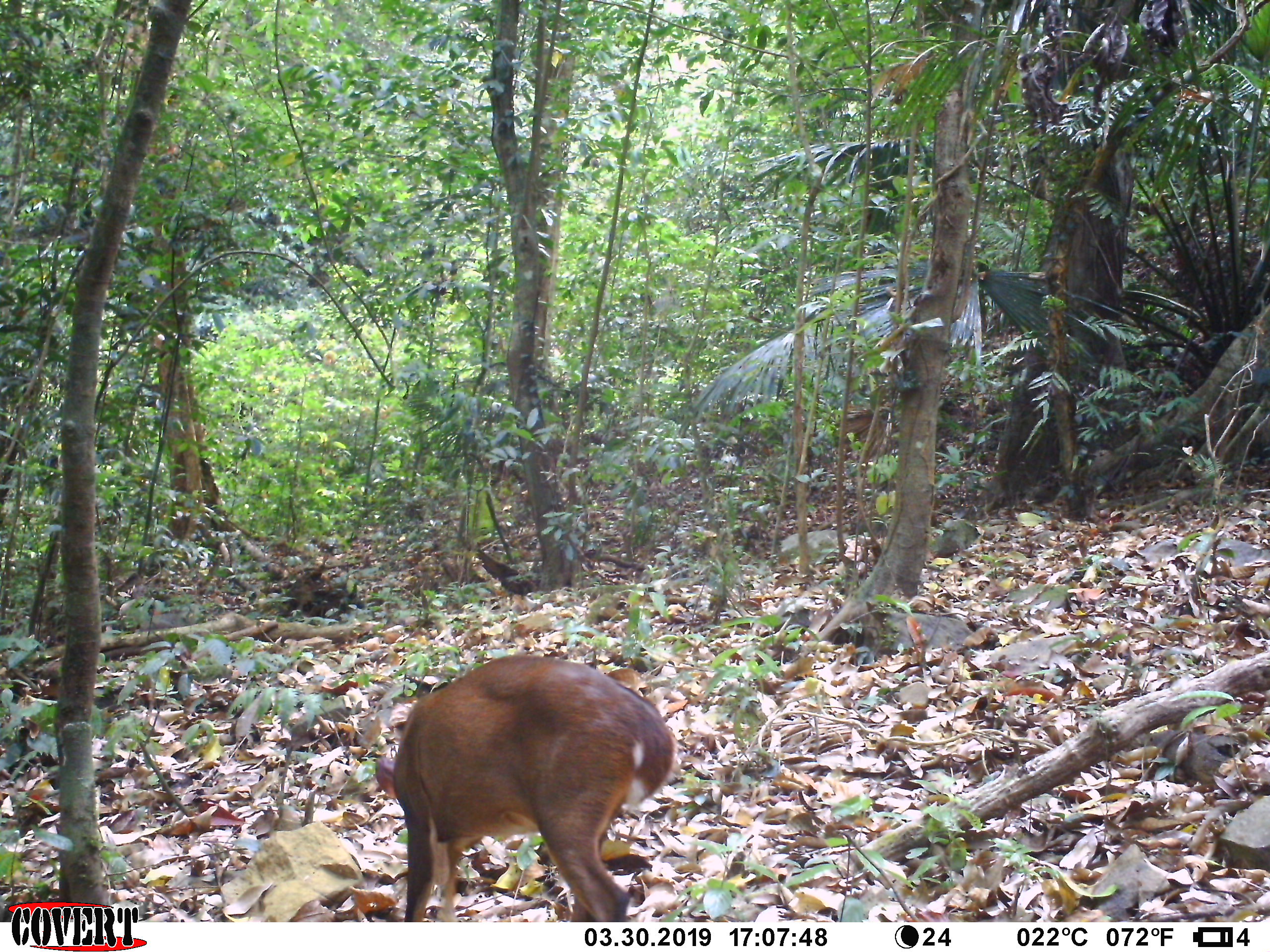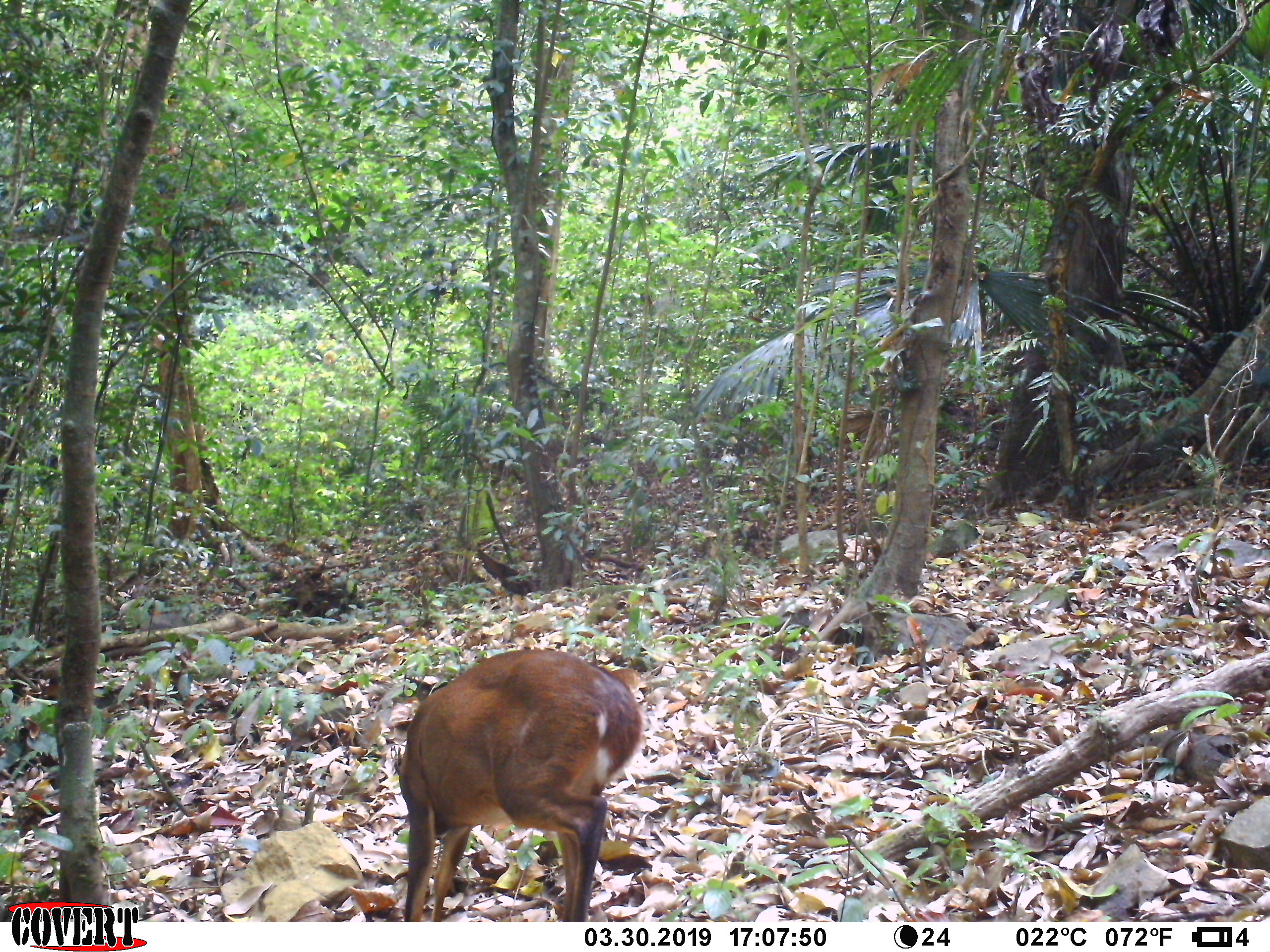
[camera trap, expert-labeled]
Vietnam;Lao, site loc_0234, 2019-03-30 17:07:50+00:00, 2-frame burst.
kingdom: Animalia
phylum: Chordata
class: Mammalia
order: Artiodactyla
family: Cervidae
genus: Muntiacus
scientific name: Muntiacus vuquangensis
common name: large-antlered muntjac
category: large antlered muntjac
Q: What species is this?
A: Large antlered muntjac (large-antlered muntjac) (Muntiacus vuquangensis).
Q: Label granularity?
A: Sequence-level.